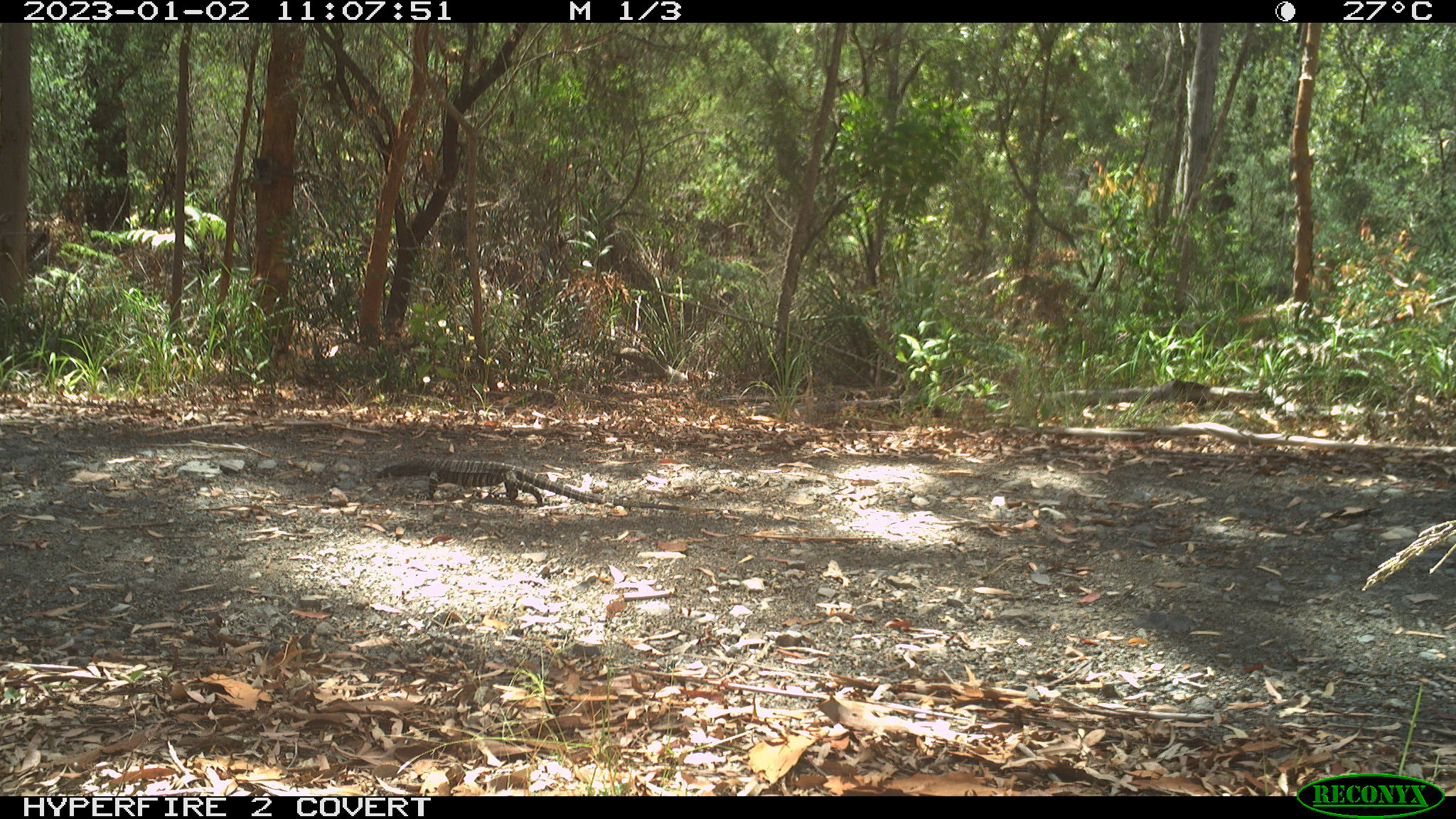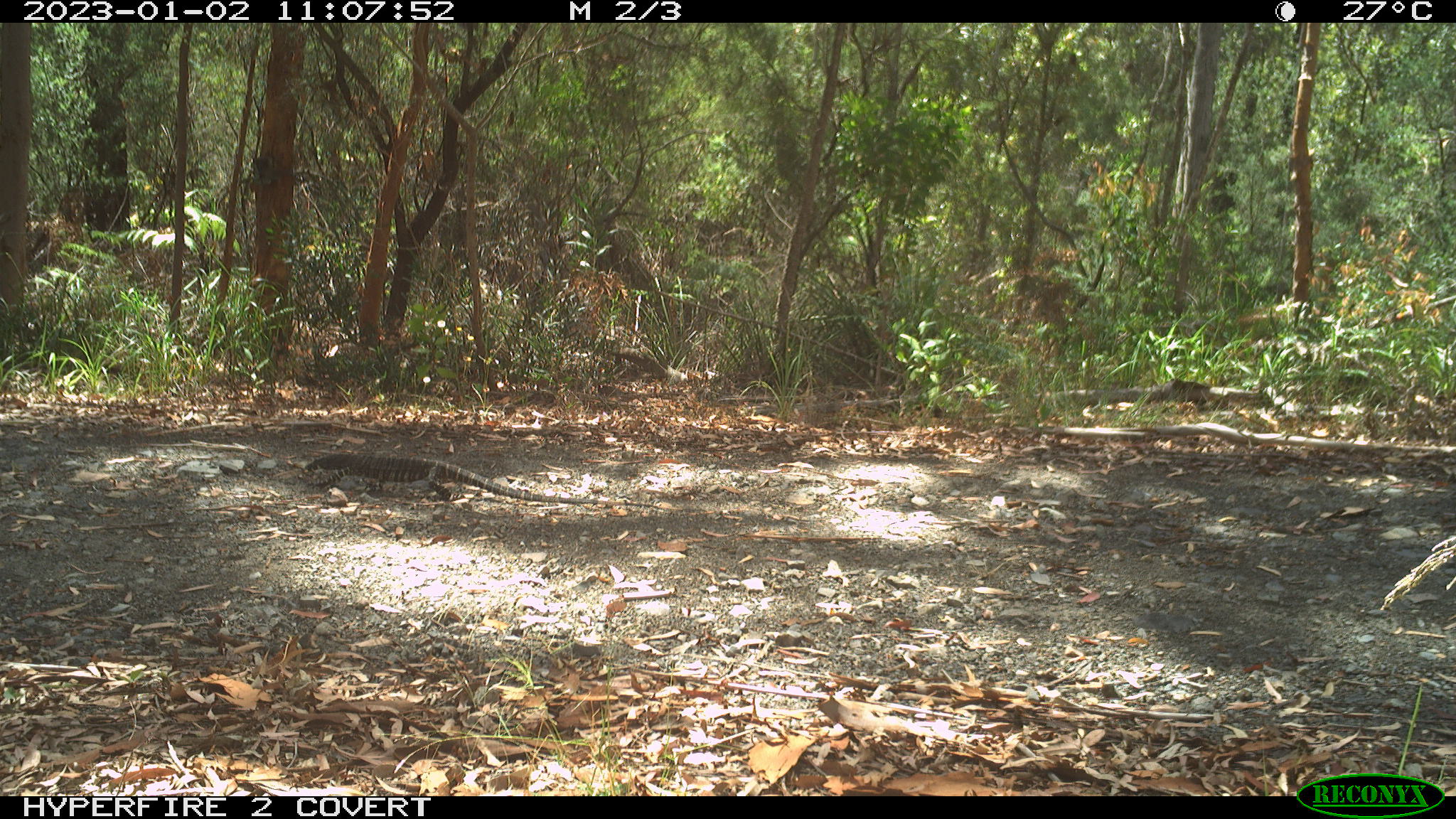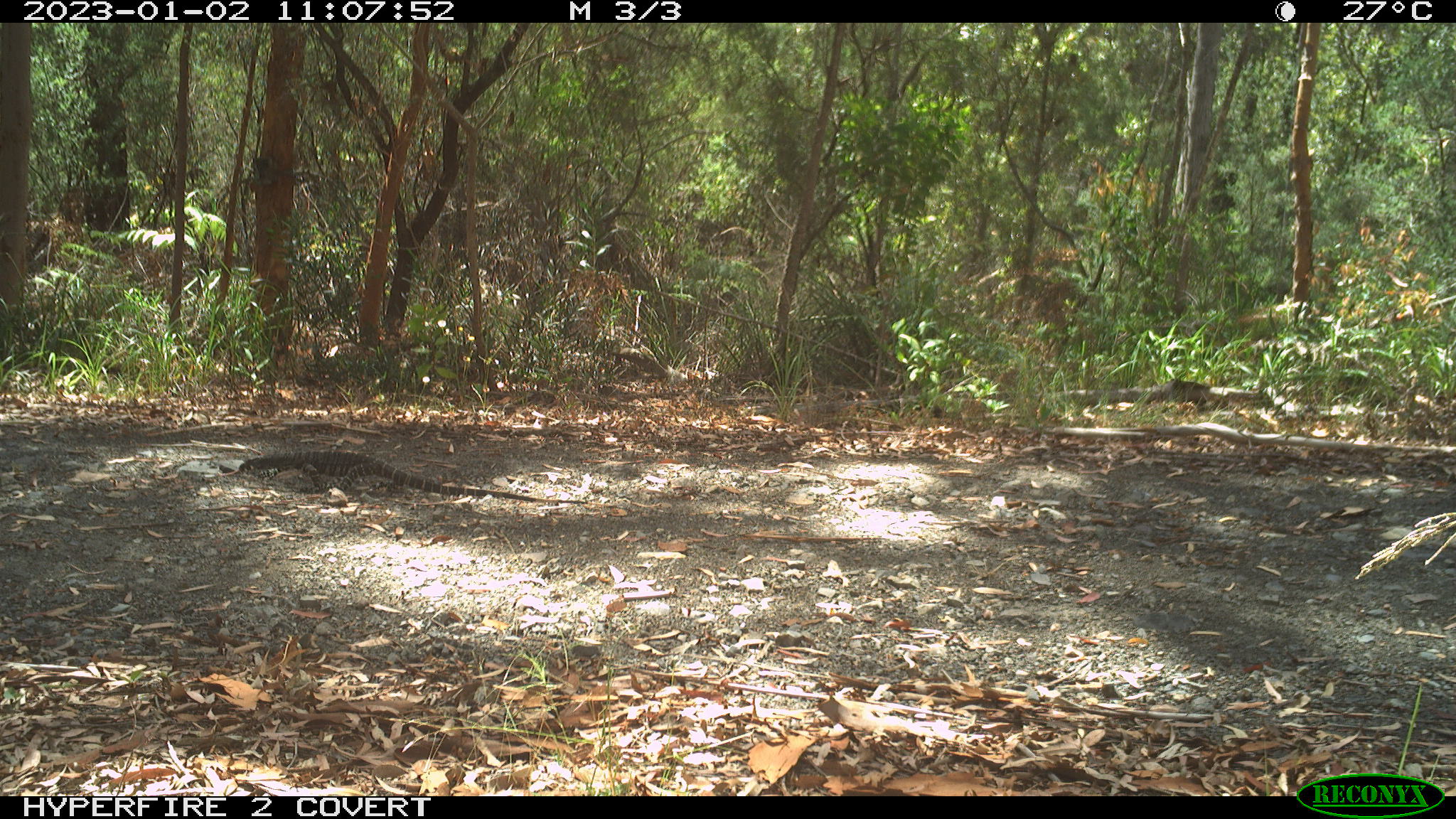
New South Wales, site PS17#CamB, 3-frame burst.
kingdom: Animalia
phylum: Chordata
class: Reptilia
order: Squamata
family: Varanidae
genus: Varanus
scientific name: Varanus varius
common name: lace monitor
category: goanna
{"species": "goanna (lace monitor) (Varanus varius)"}